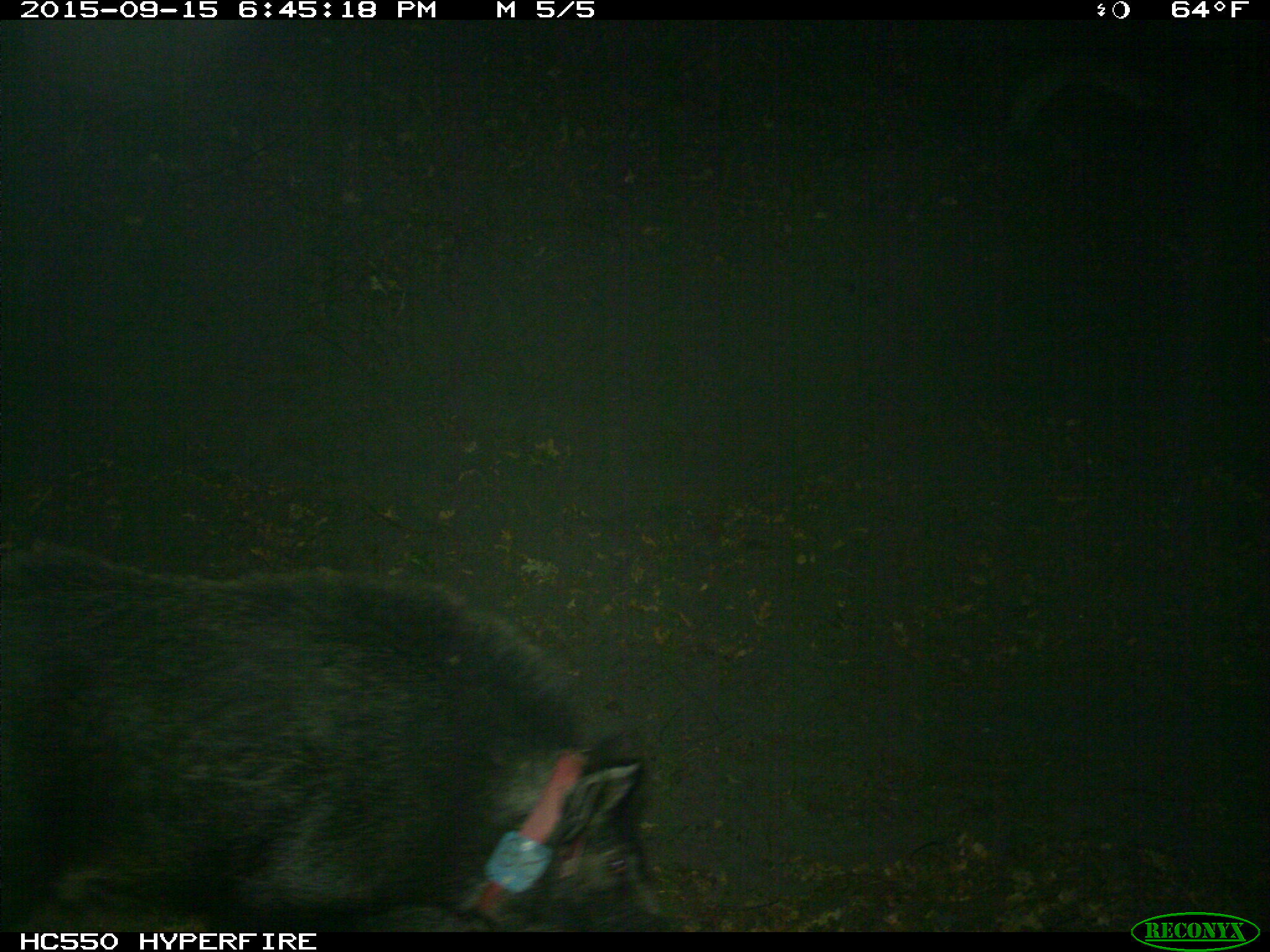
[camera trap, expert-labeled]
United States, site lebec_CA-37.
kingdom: Animalia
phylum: Chordata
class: Mammalia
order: Artiodactyla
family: Suidae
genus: Sus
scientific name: Sus scrofa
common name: wild boar